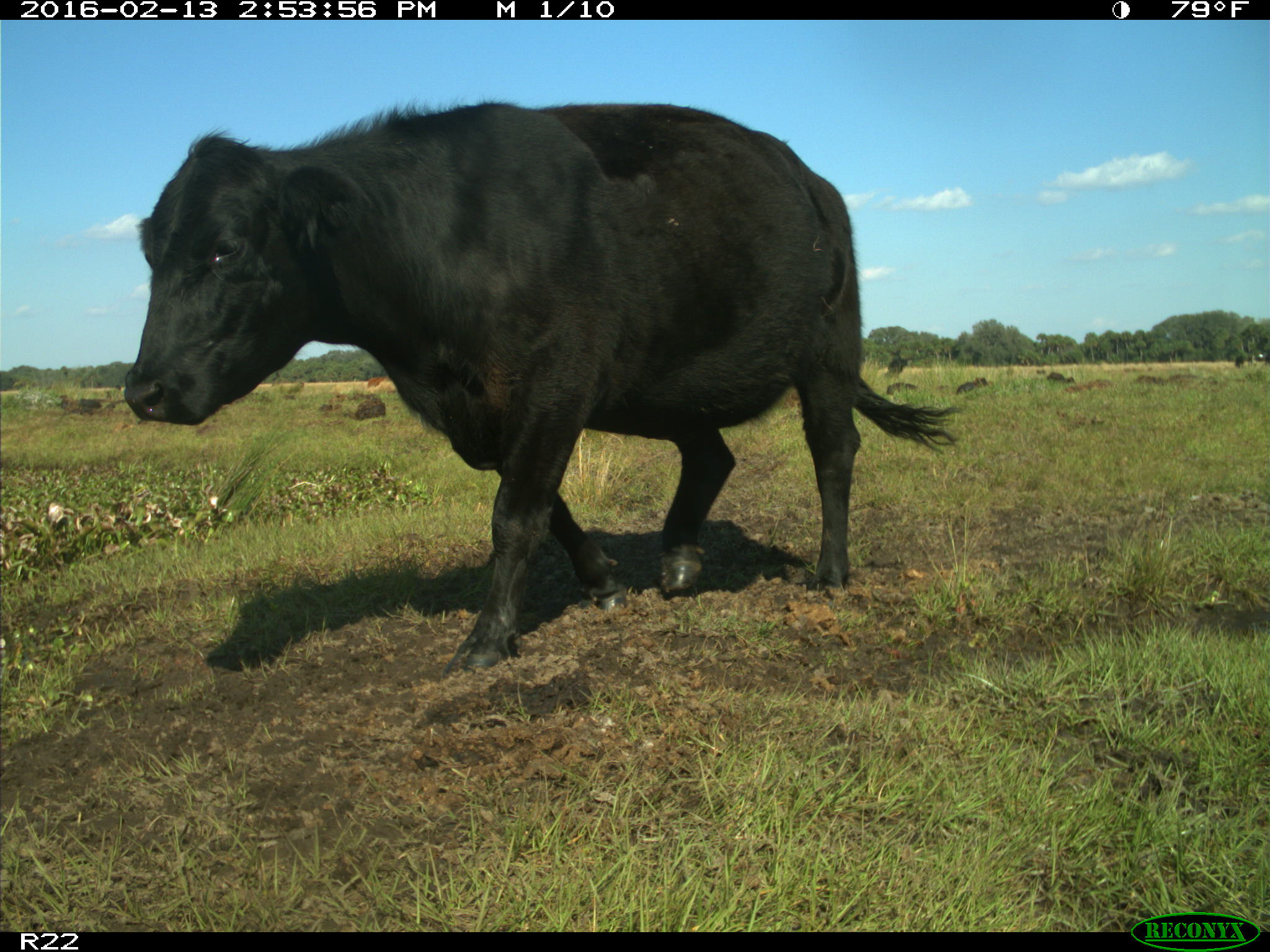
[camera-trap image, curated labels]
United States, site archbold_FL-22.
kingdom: Animalia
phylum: Chordata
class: Mammalia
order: Artiodactyla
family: Bovidae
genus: Bos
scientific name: Bos taurus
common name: domestic cow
Bos taurus (domestic cow).